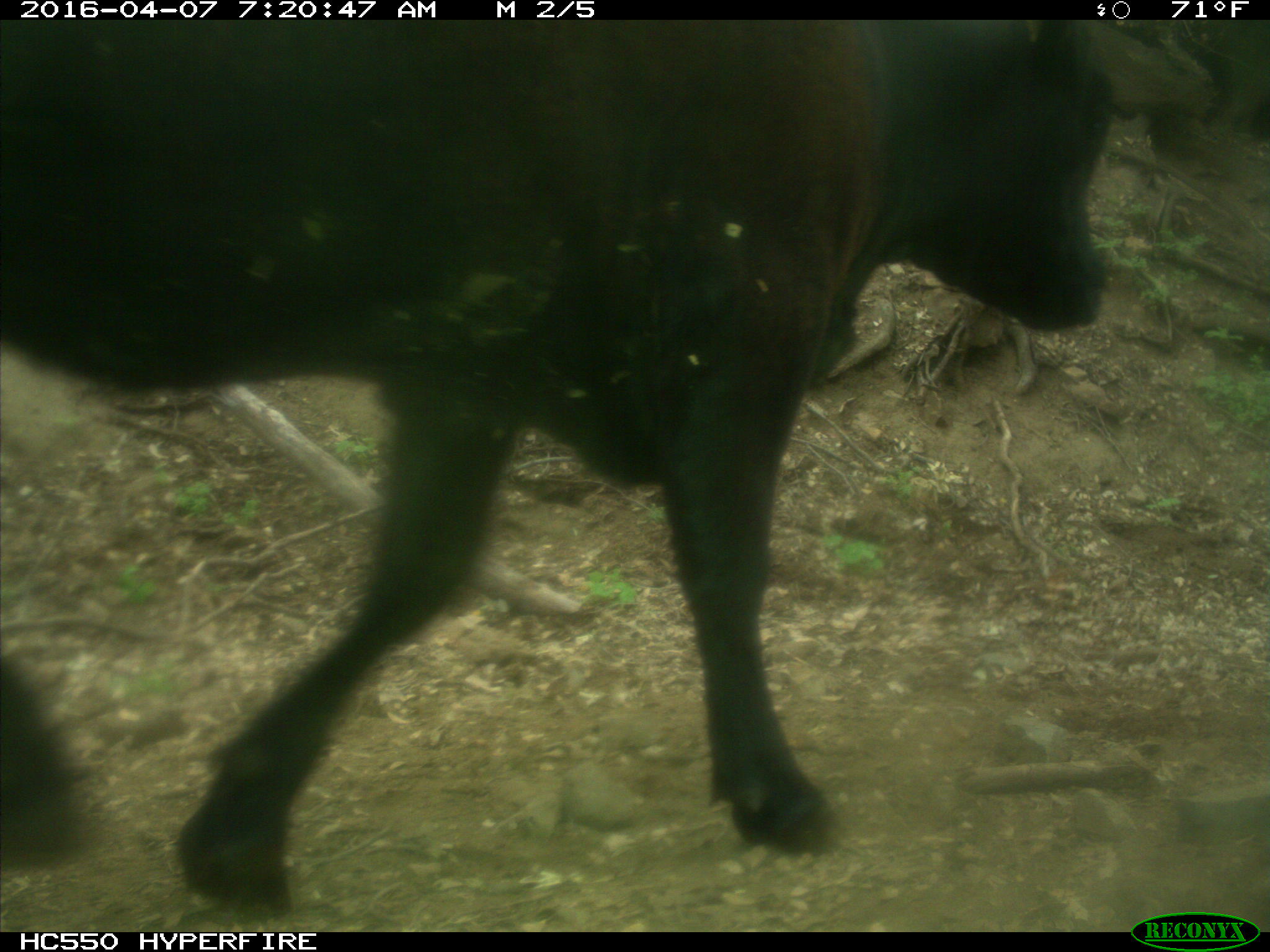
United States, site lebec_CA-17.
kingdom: Animalia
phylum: Chordata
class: Mammalia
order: Artiodactyla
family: Bovidae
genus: Bos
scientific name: Bos taurus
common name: domestic cow